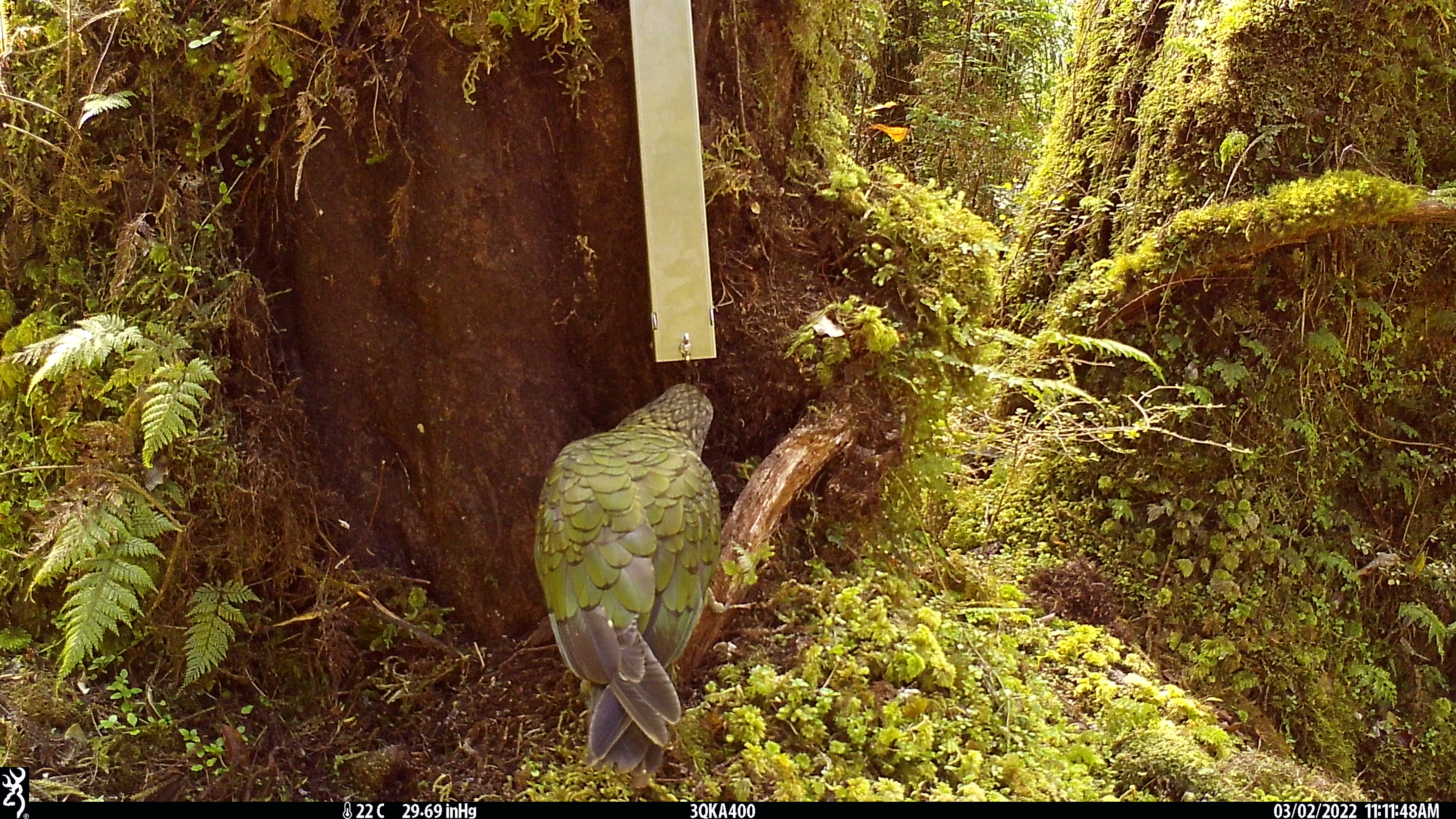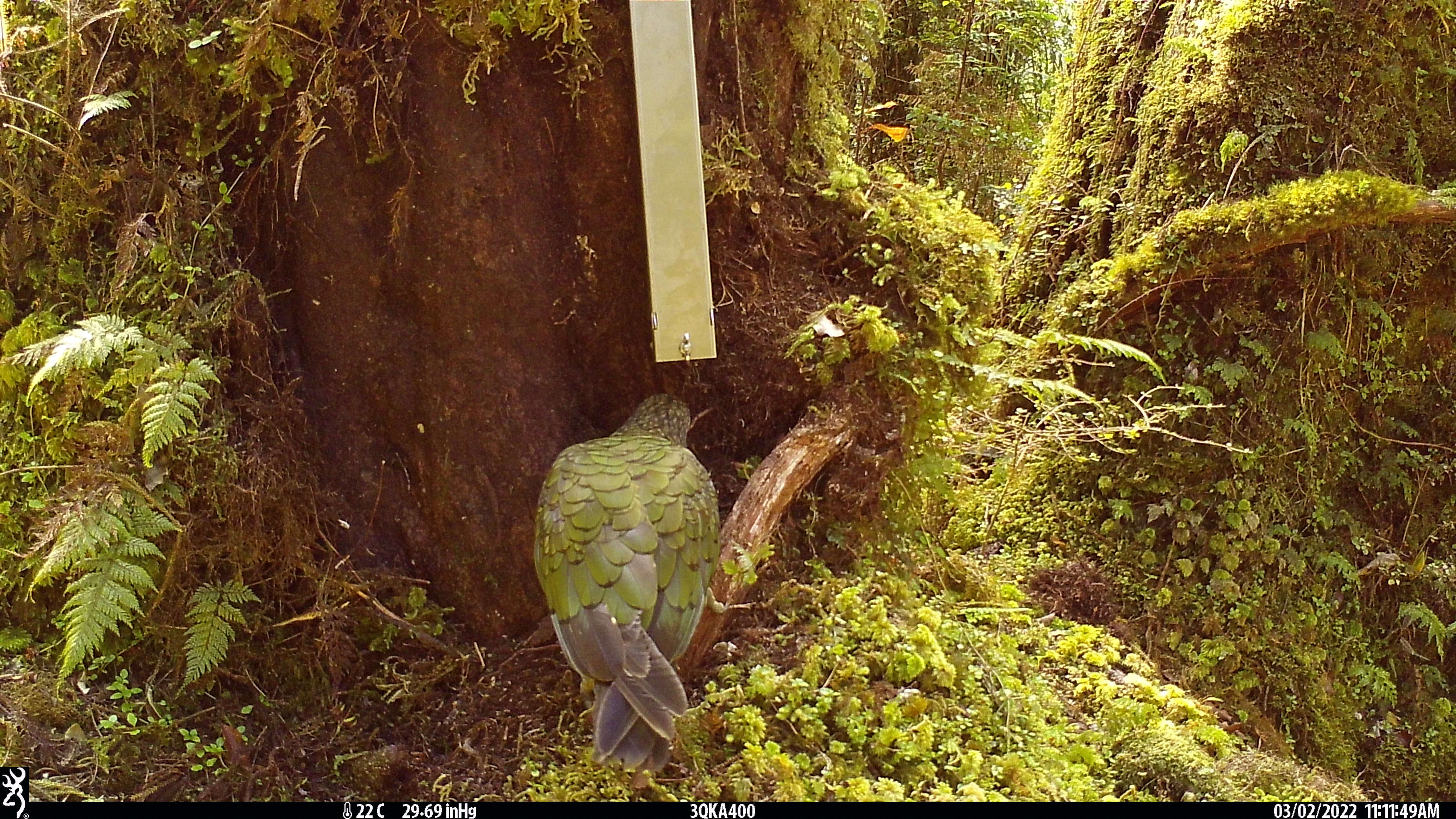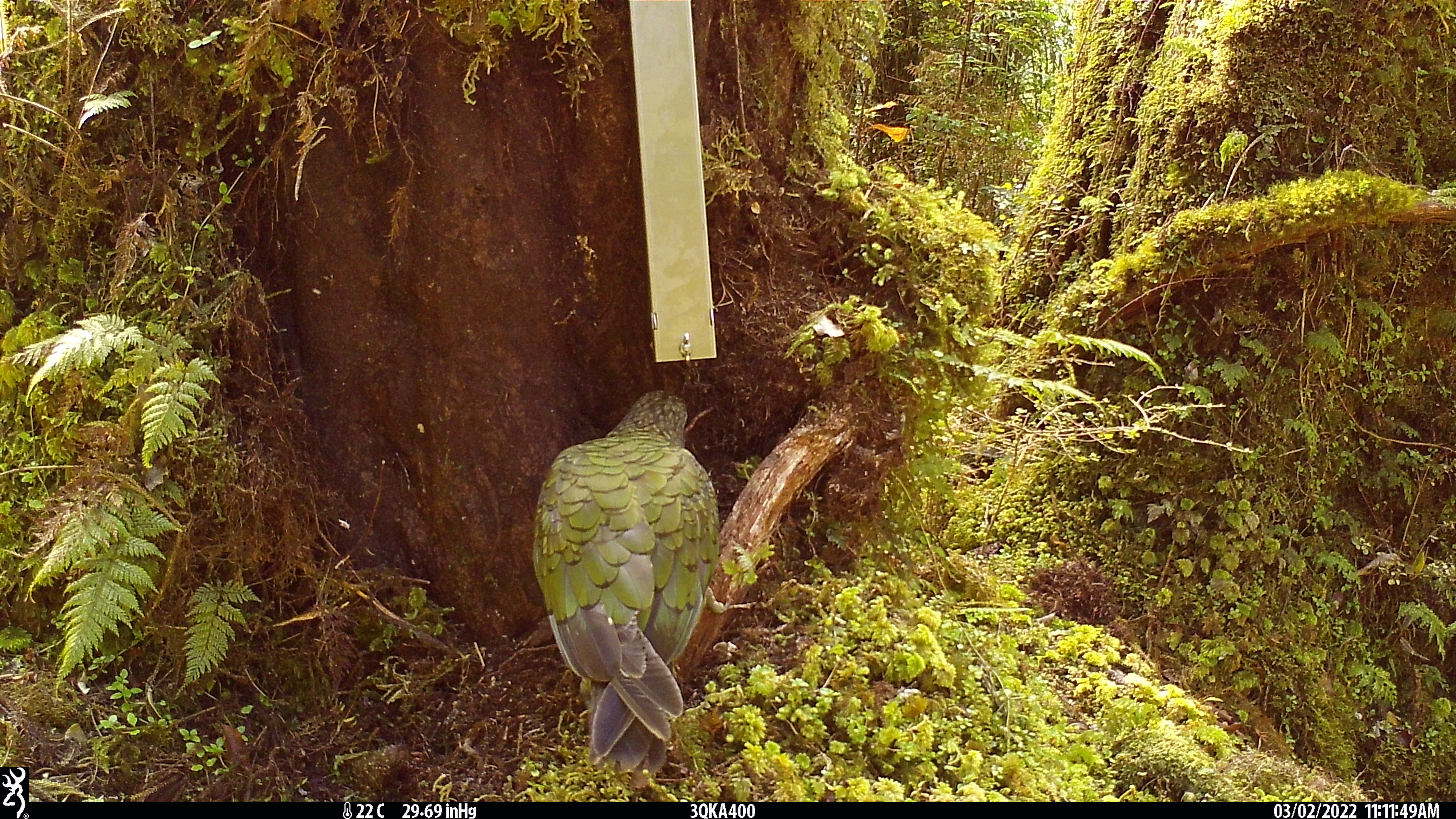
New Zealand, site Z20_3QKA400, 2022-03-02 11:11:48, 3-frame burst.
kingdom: Animalia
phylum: Chordata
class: Aves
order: Psittaciformes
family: Strigopidae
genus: Nestor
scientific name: Nestor notabilis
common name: kea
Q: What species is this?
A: Kea (Nestor notabilis).